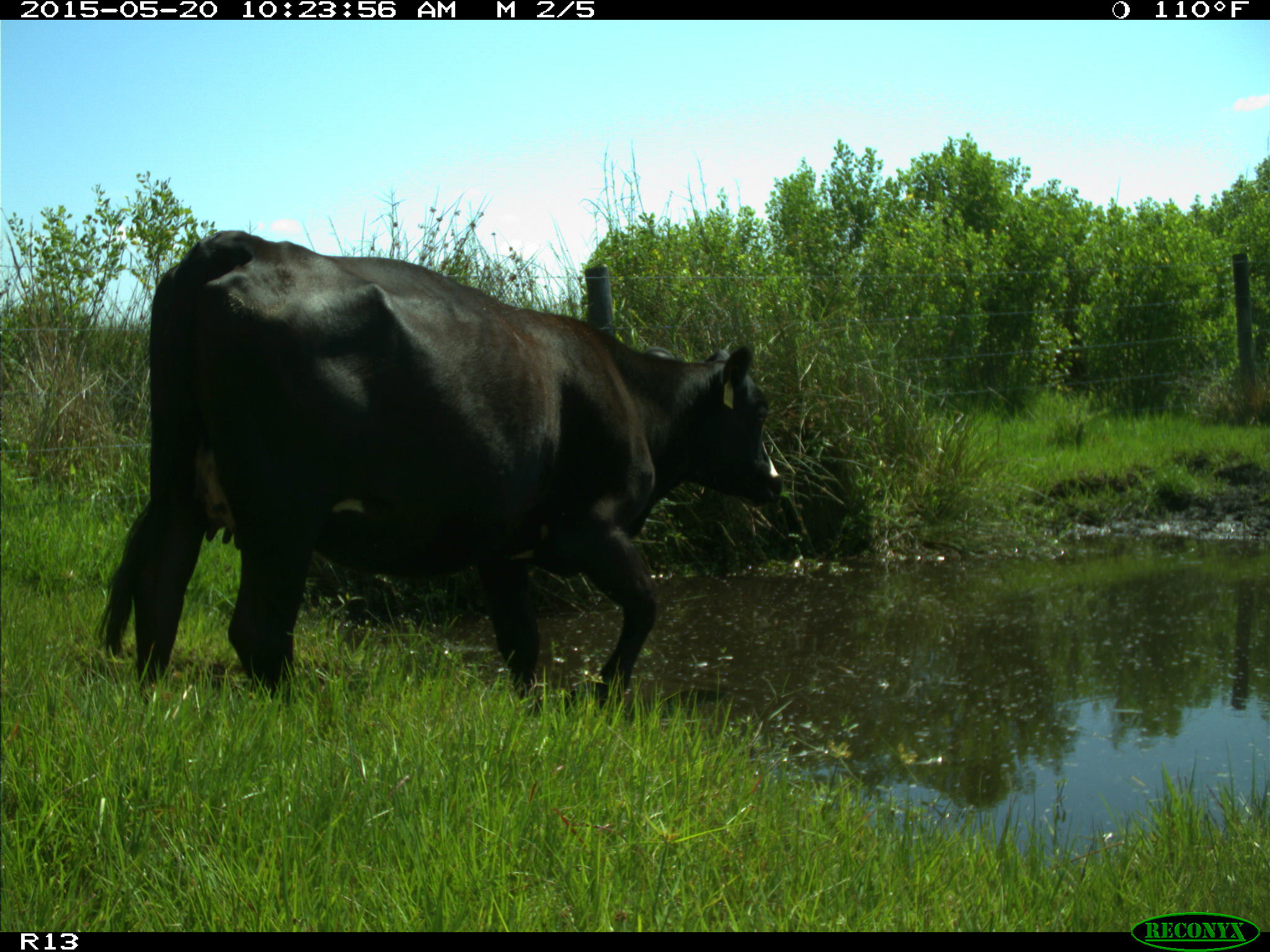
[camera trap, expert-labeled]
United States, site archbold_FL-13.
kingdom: Animalia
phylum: Chordata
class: Mammalia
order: Artiodactyla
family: Bovidae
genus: Bos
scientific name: Bos taurus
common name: domestic cow